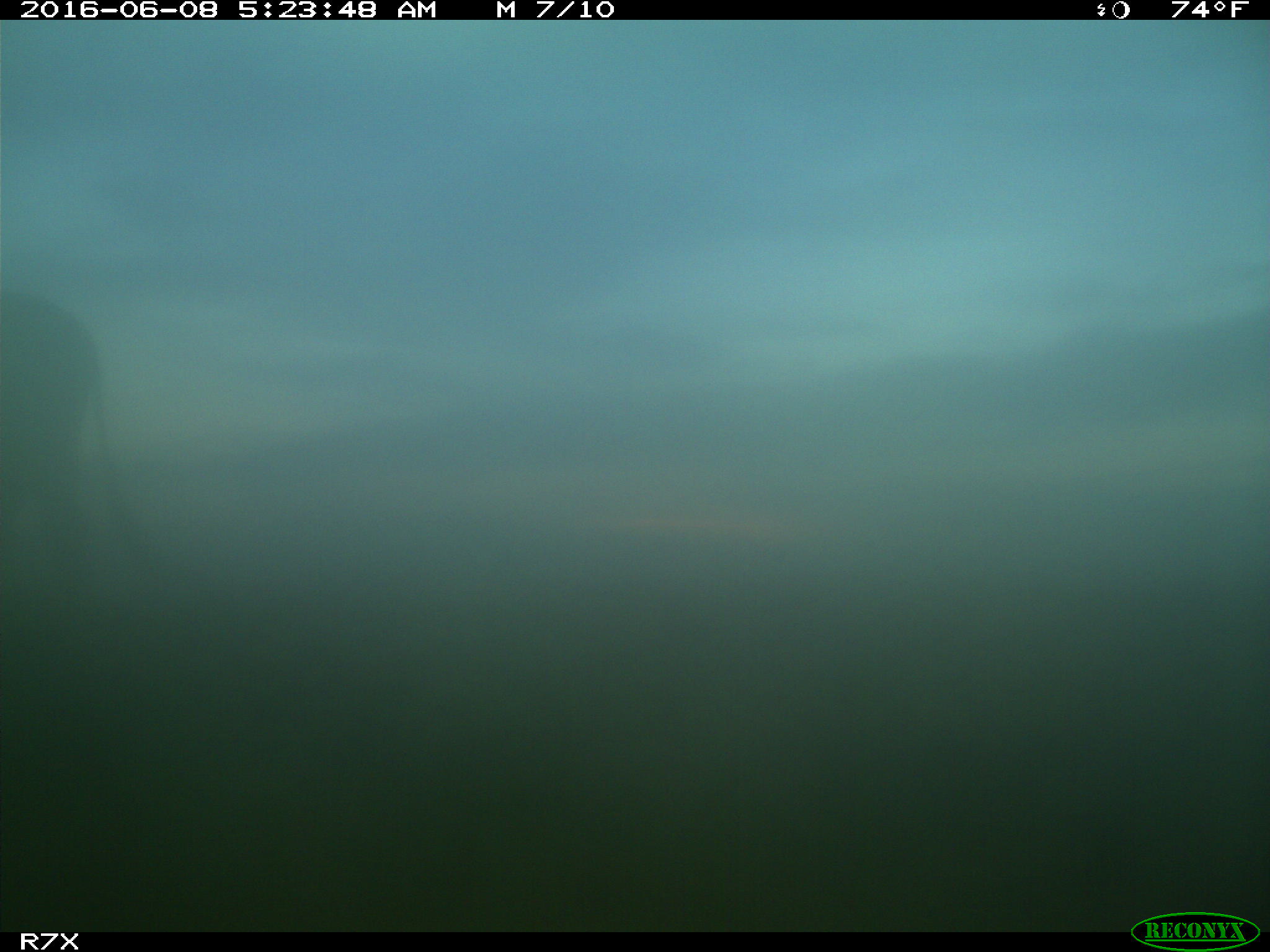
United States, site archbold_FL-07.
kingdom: Animalia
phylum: Chordata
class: Mammalia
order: Artiodactyla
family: Bovidae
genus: Bos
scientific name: Bos taurus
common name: domestic cow